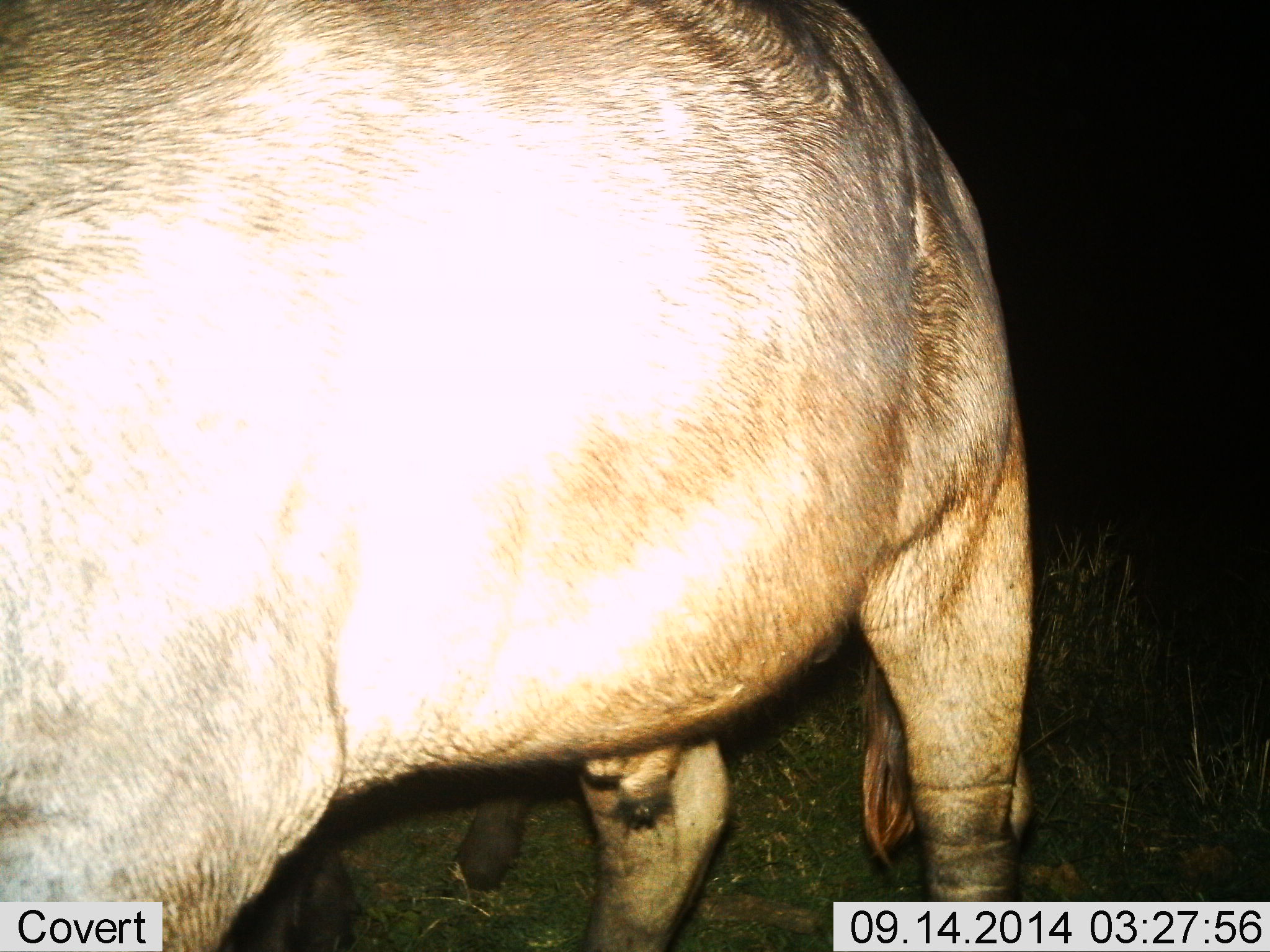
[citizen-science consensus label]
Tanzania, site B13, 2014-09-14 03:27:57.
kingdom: Animalia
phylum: Chordata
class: Mammalia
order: Artiodactyla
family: Bovidae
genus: Syncerus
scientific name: Syncerus caffer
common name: cape buffalo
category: buffalo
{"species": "buffalo (cape buffalo) (Syncerus caffer)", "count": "1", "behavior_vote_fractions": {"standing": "100%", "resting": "0%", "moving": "0%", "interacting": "0%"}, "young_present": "0%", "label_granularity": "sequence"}